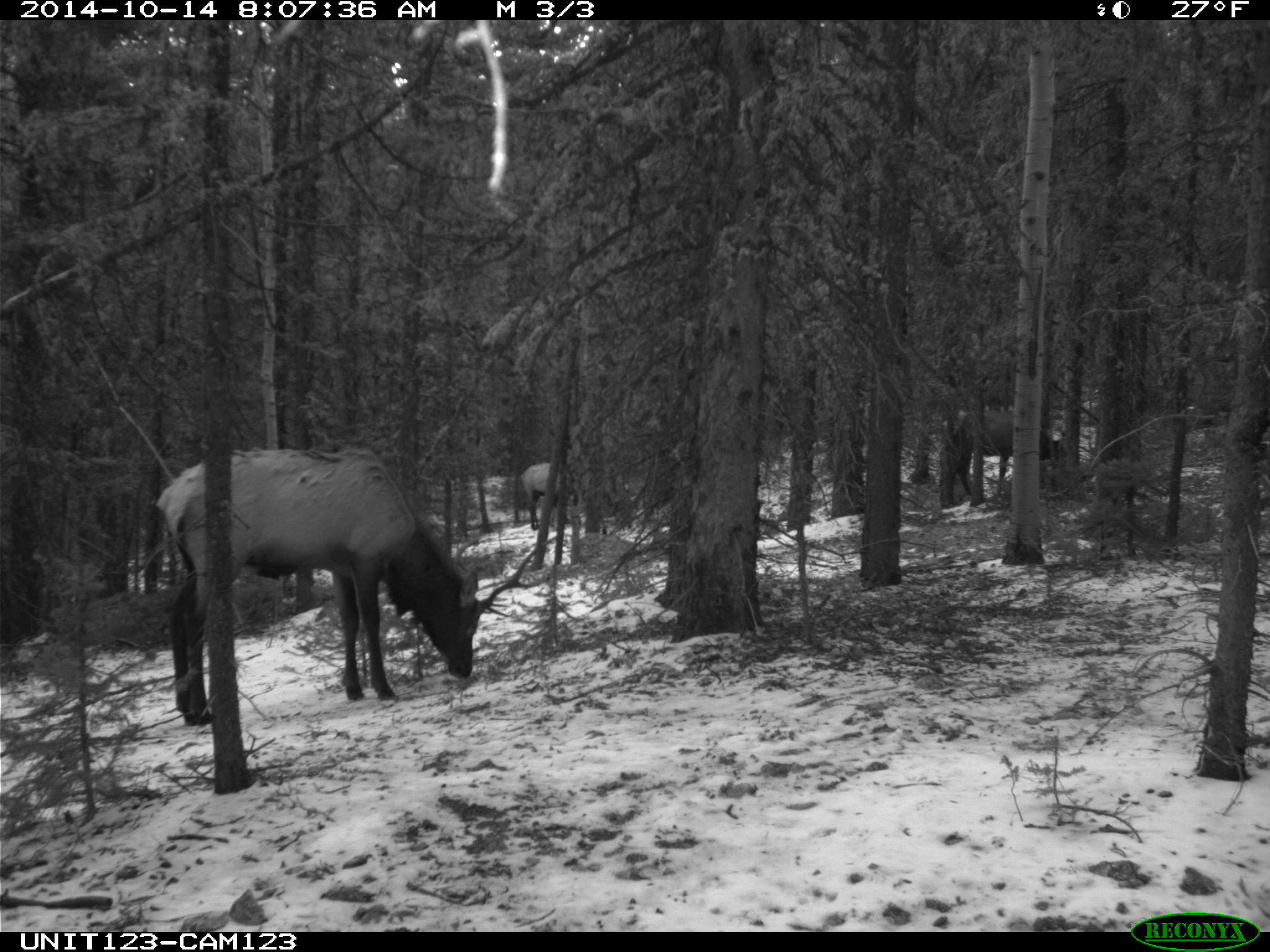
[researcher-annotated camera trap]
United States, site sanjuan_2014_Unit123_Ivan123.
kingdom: Animalia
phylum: Chordata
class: Mammalia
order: Artiodactyla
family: Cervidae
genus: Cervus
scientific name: Cervus elaphus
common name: red deer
Cervus elaphus (red deer).